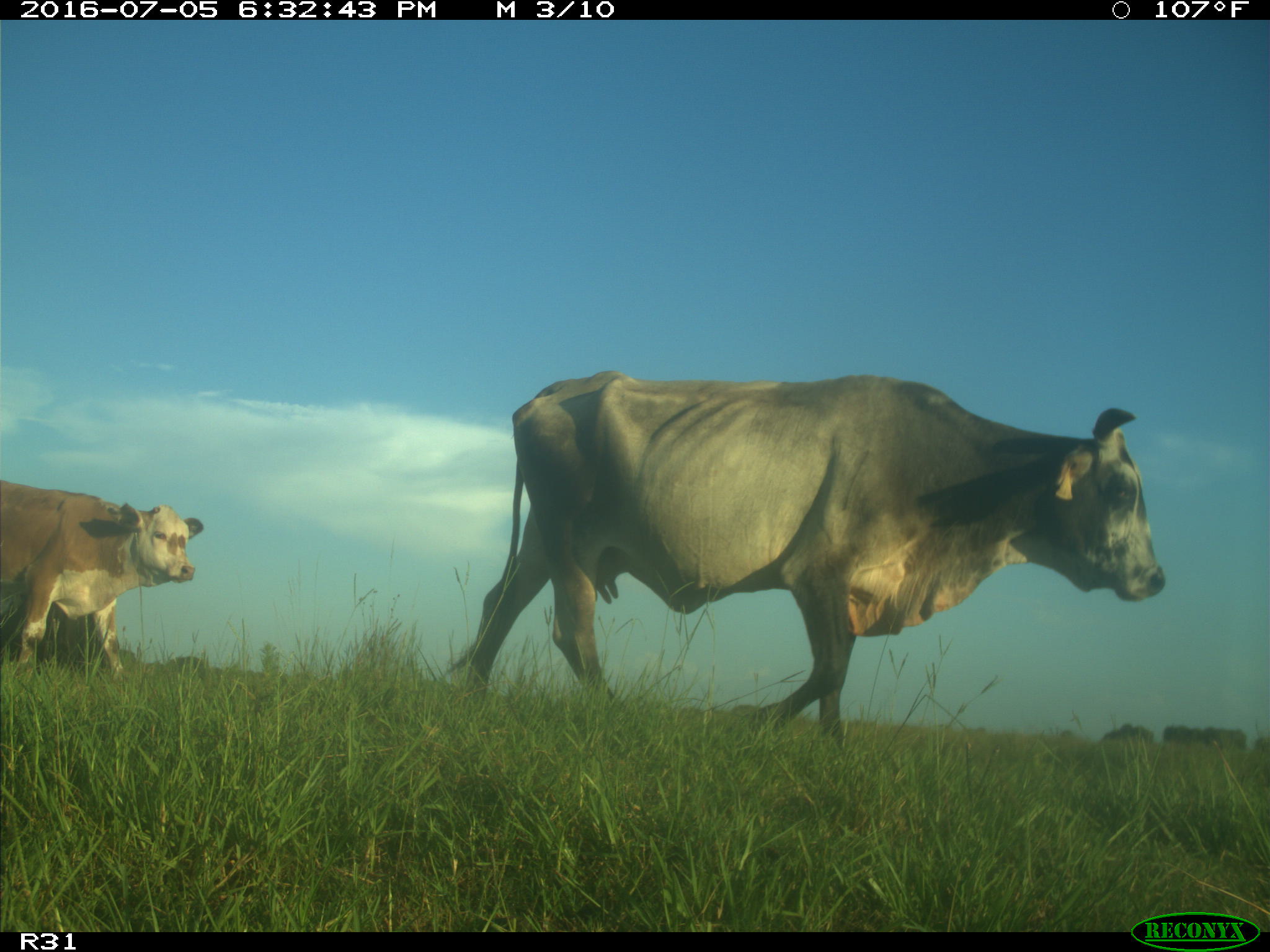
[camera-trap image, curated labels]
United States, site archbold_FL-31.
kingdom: Animalia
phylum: Chordata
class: Mammalia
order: Artiodactyla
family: Bovidae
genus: Bos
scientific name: Bos taurus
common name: domestic cow